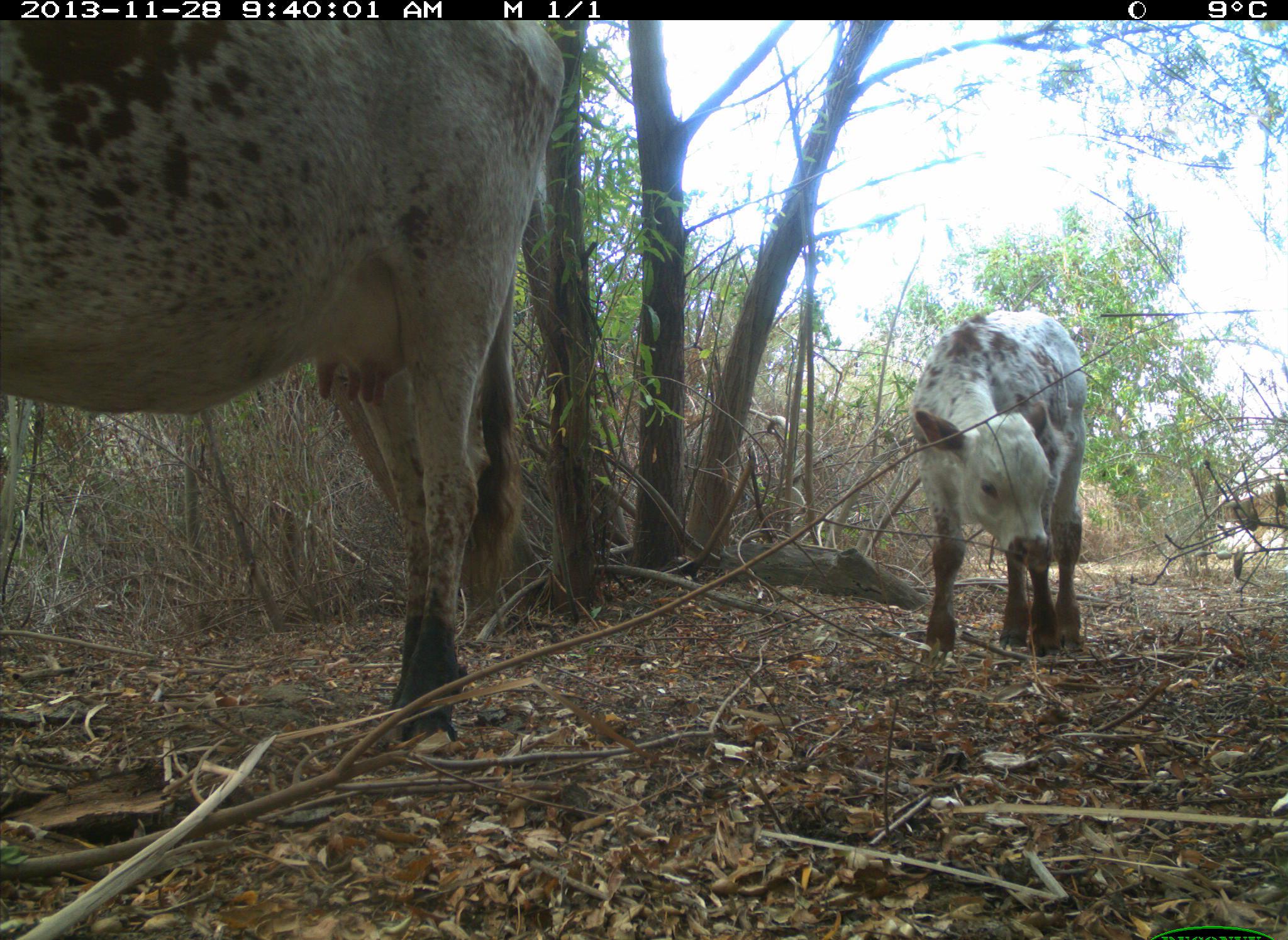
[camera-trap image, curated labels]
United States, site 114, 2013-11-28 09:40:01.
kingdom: Animalia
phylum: Chordata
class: Mammalia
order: Artiodactyla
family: Bovidae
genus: Bos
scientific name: Bos taurus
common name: cow